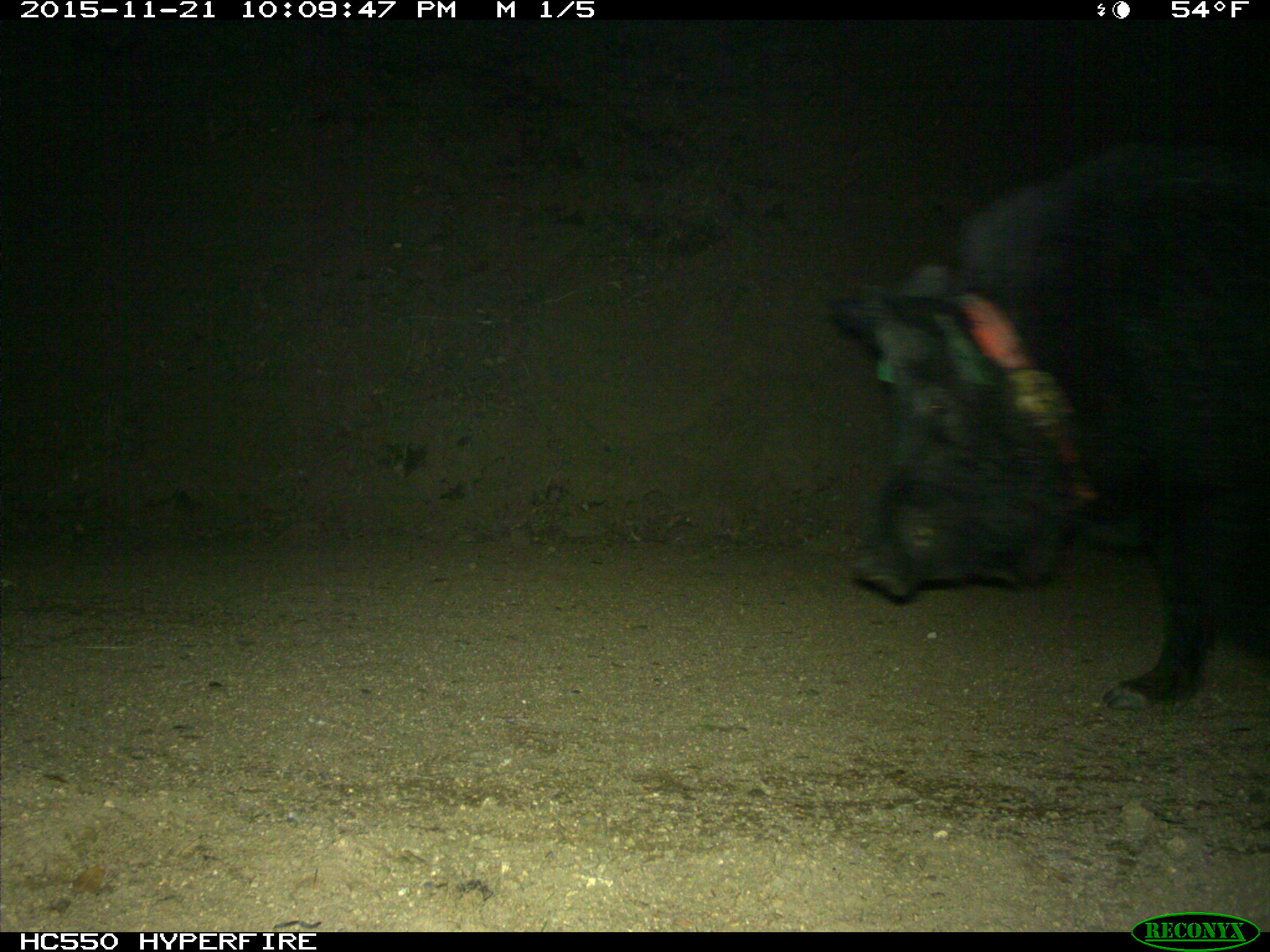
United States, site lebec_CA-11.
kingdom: Animalia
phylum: Chordata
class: Mammalia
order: Artiodactyla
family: Suidae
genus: Sus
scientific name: Sus scrofa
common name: wild boar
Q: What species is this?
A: Sus scrofa (wild boar).